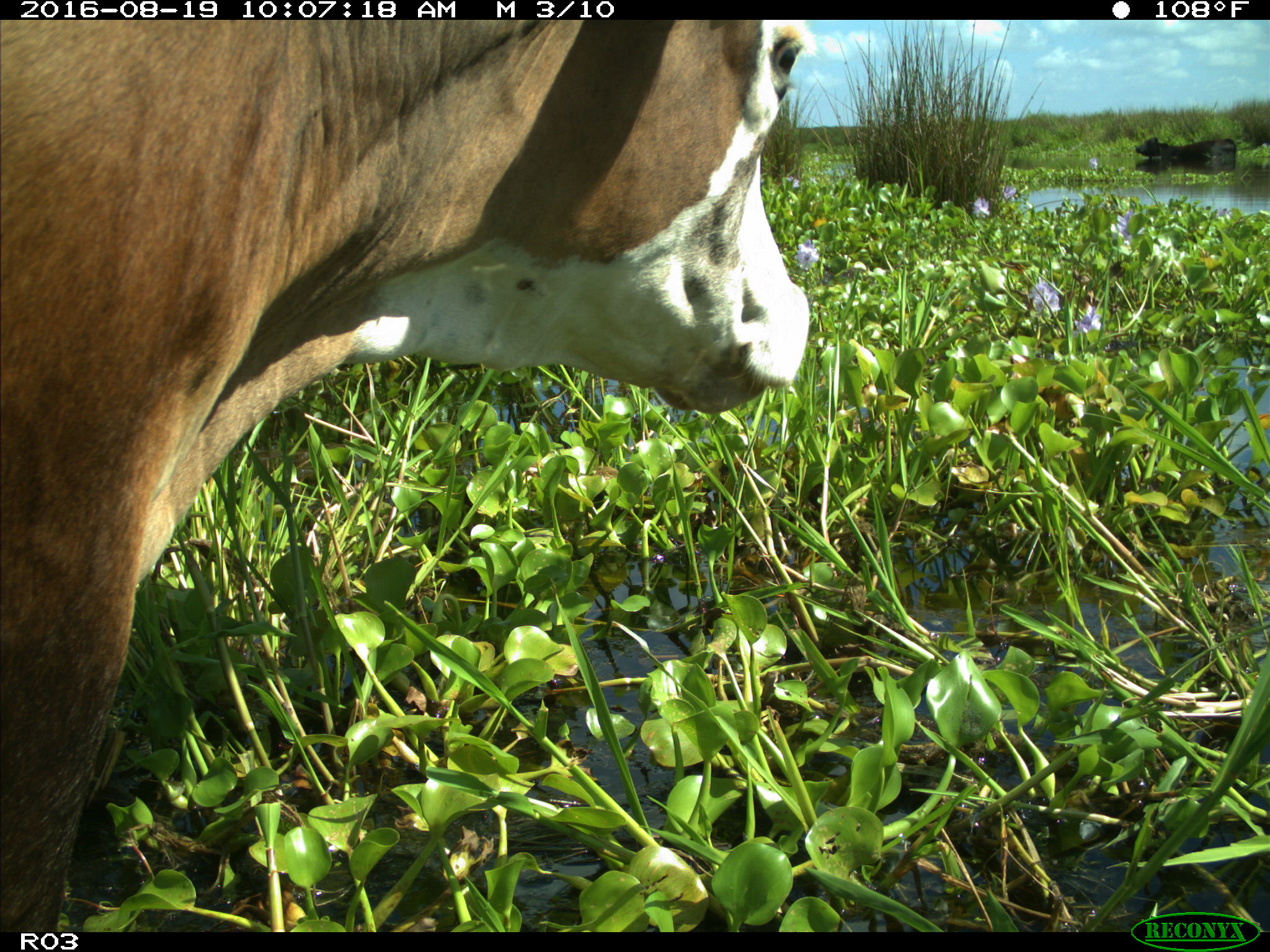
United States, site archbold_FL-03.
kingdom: Animalia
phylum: Chordata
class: Mammalia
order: Artiodactyla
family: Bovidae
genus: Bos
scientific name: Bos taurus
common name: domestic cow